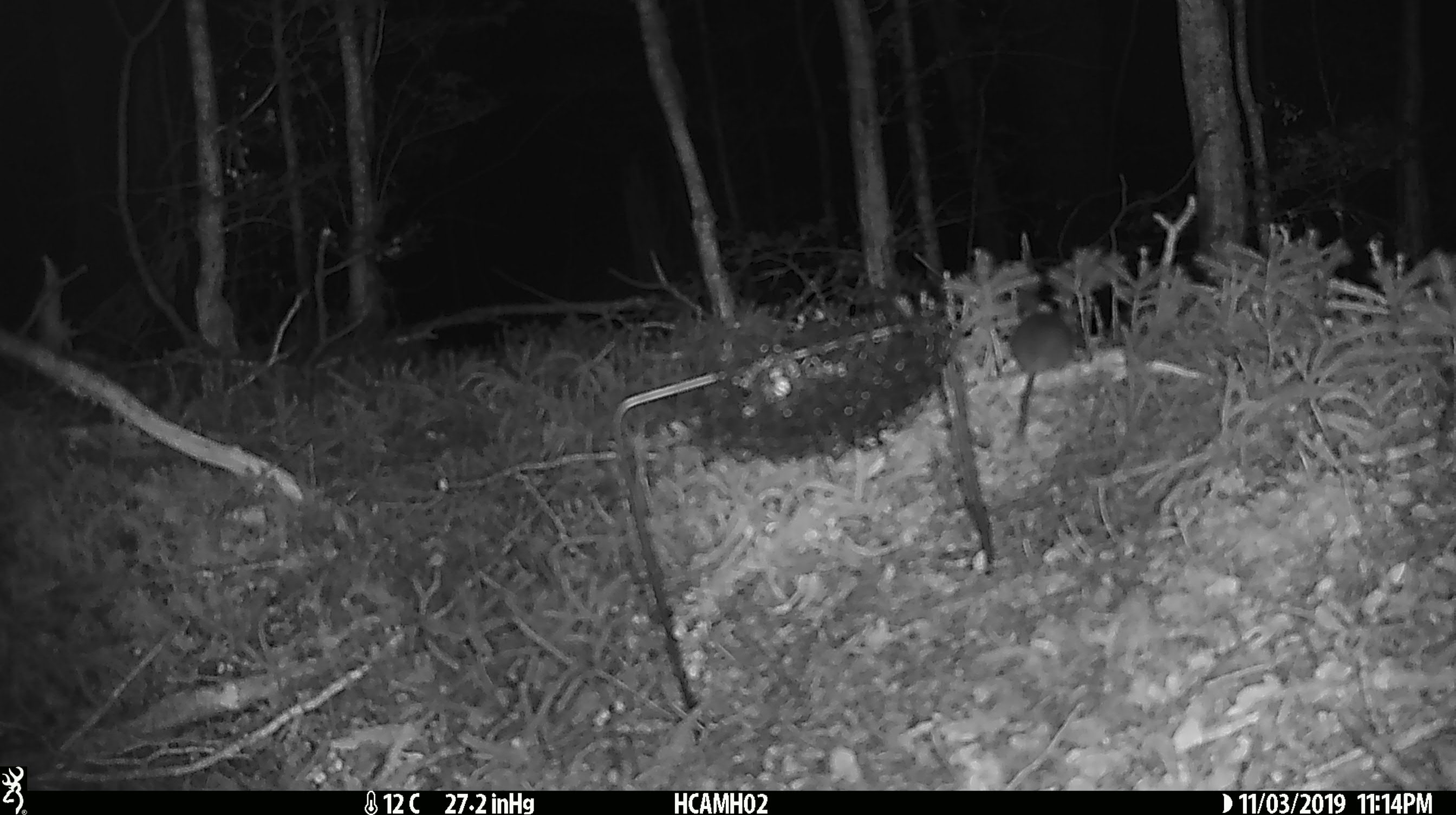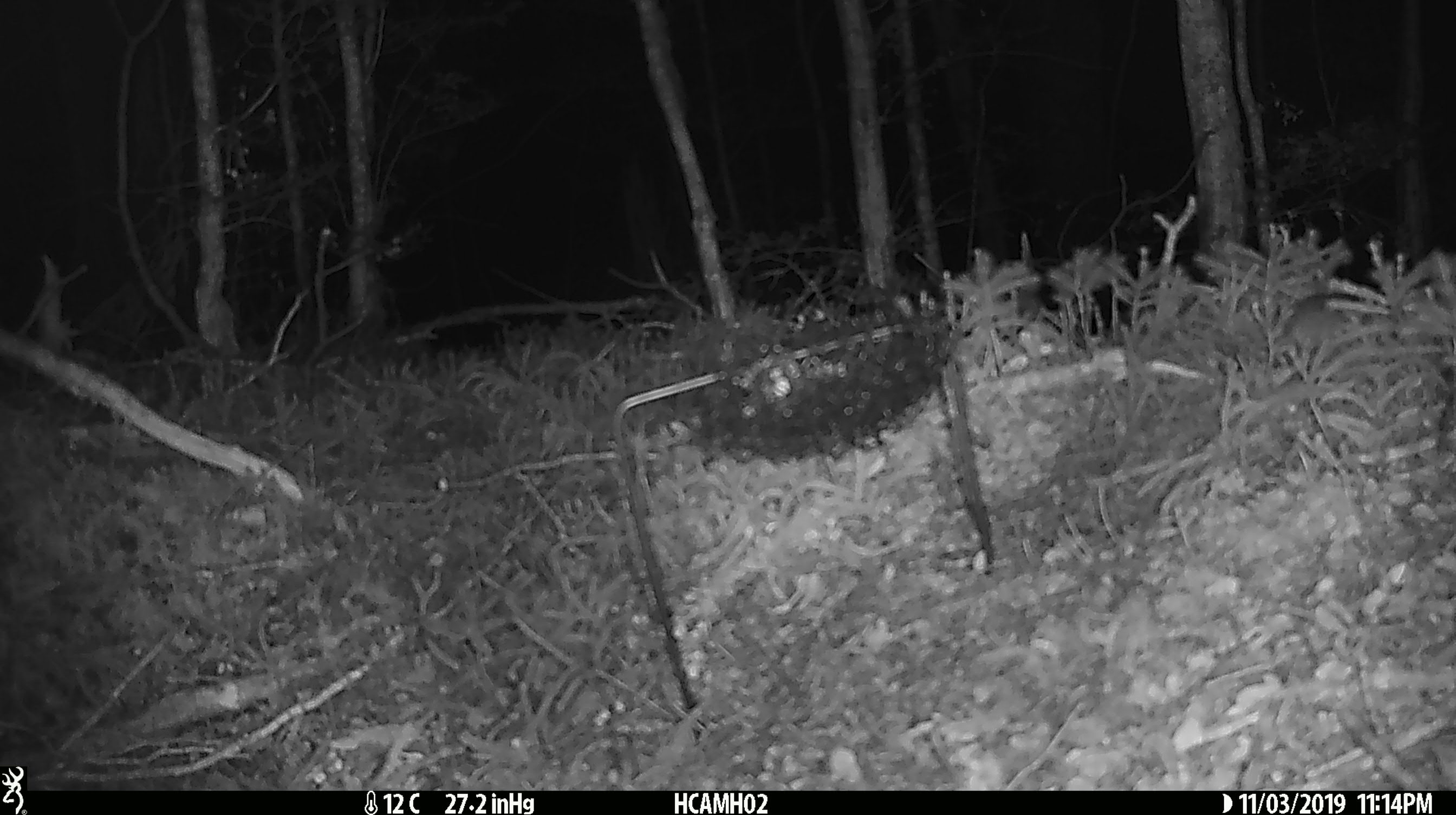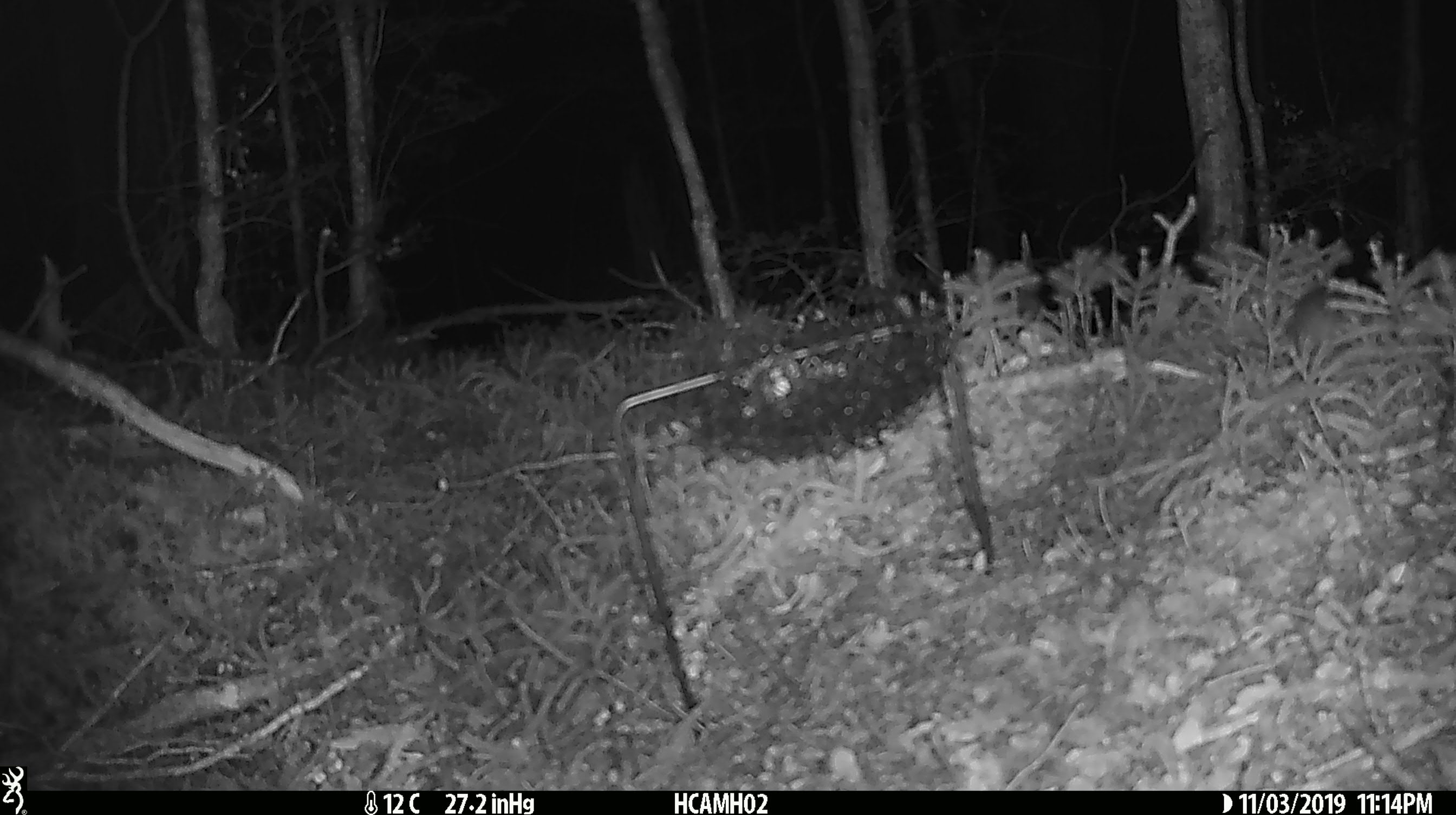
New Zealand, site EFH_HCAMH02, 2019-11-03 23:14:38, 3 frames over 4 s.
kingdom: Animalia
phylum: Chordata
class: Mammalia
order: Rodentia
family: Muridae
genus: Mus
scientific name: Mus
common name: mouse